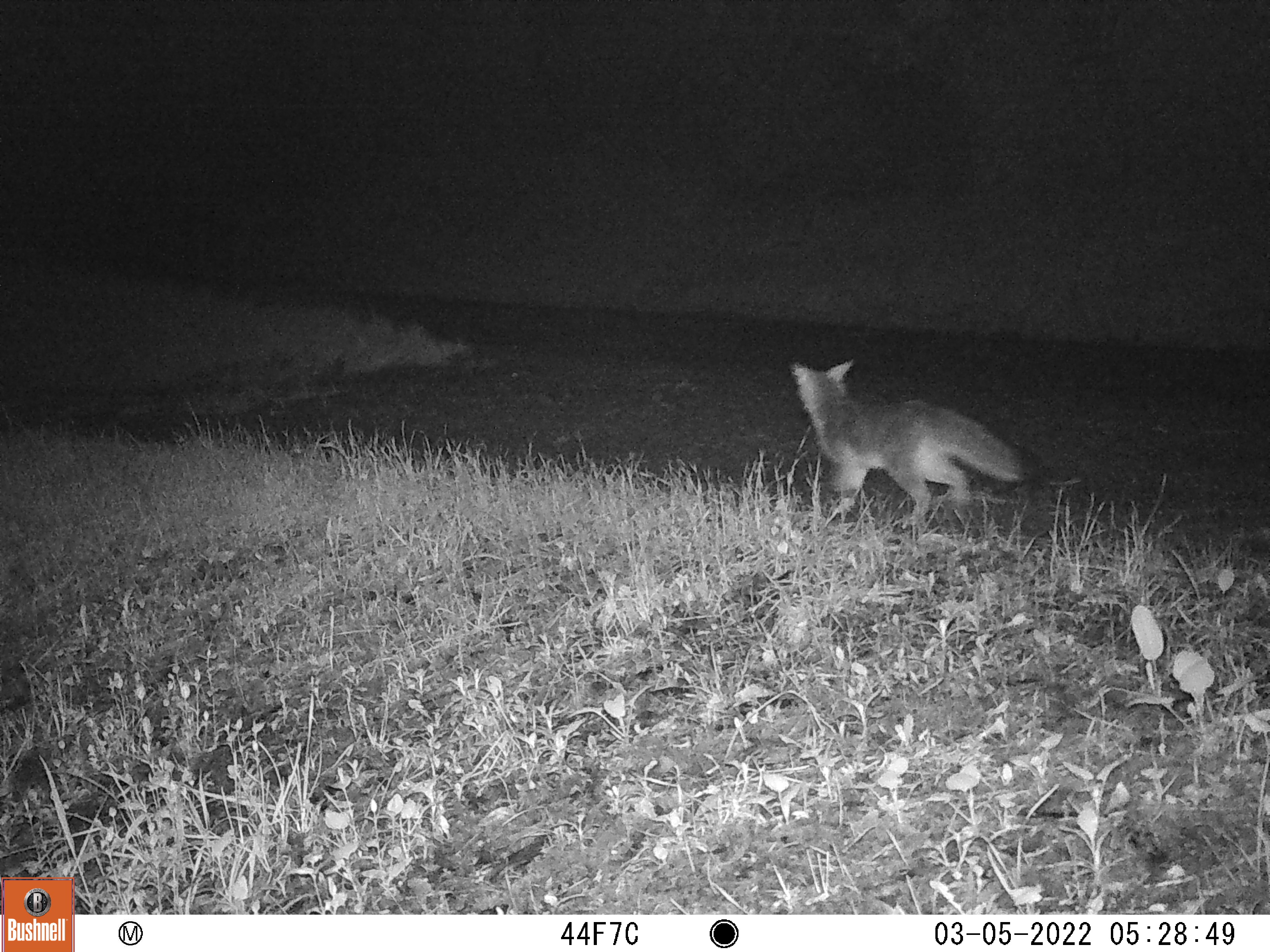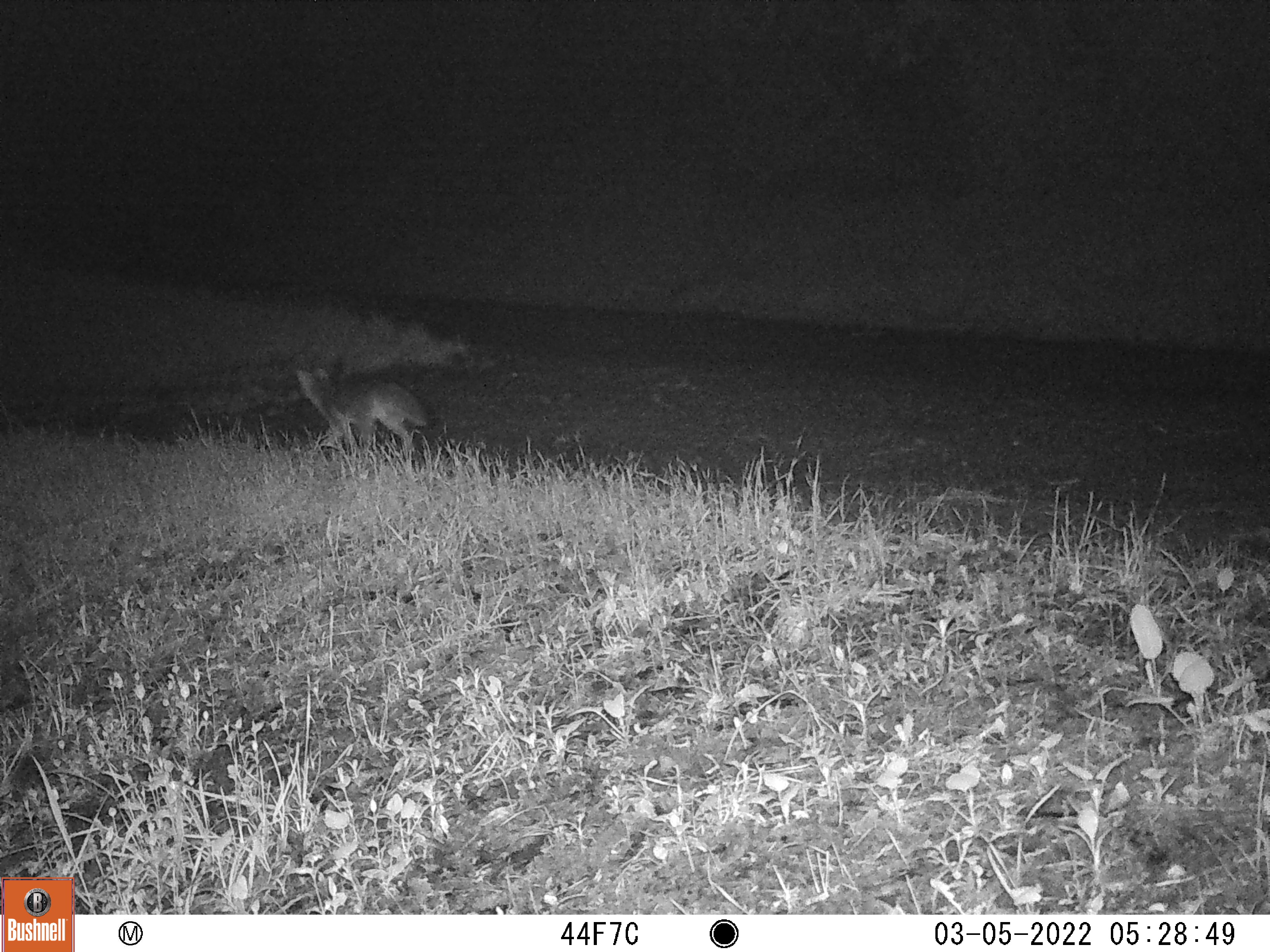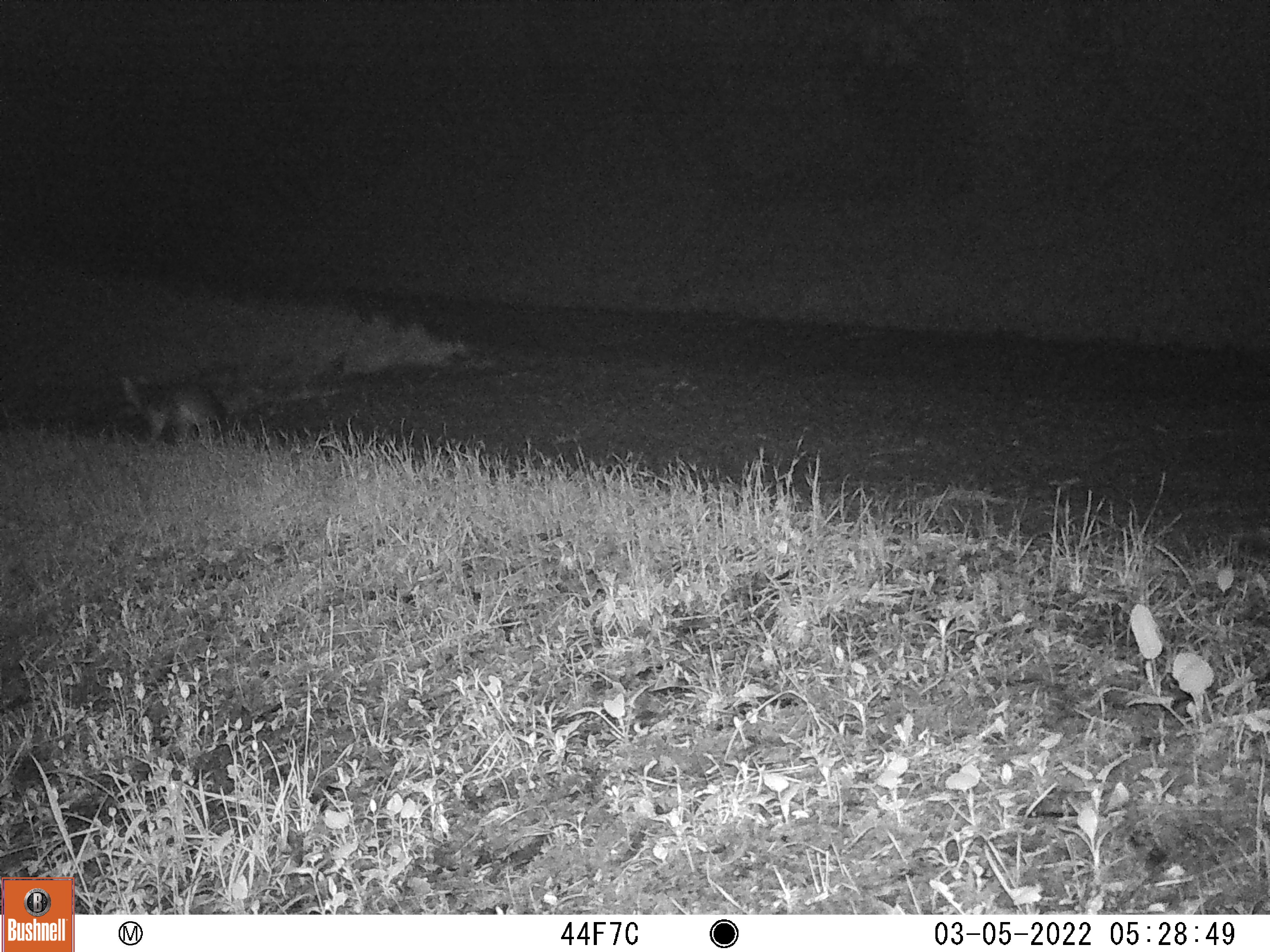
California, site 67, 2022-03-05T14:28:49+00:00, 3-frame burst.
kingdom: Animalia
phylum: Chordata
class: Mammalia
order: Carnivora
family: Canidae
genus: Urocyon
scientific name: Urocyon cinereoargenteus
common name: gray fox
Gray fox (Urocyon cinereoargenteus).